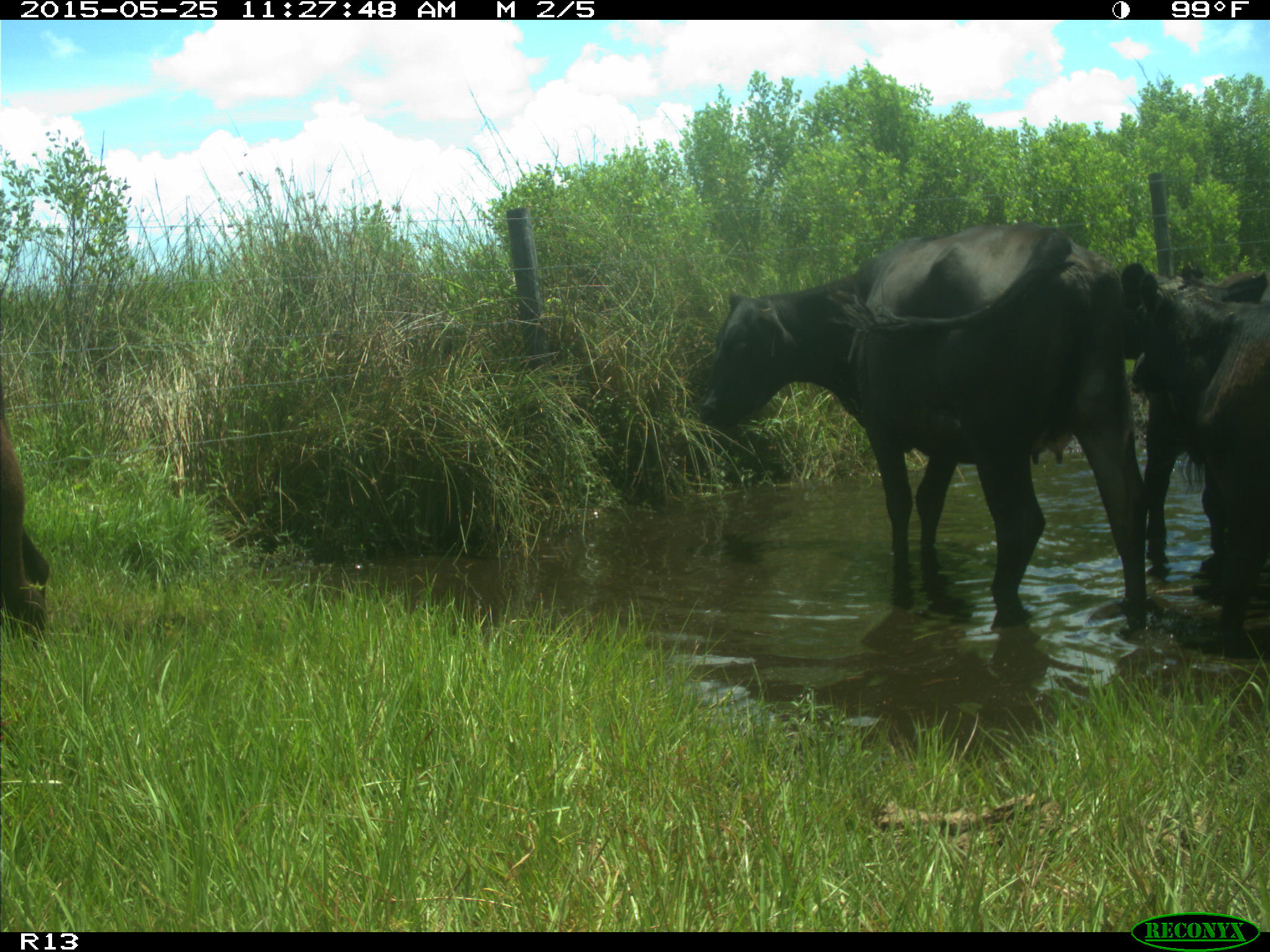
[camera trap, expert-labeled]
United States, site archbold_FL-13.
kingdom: Animalia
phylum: Chordata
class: Mammalia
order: Artiodactyla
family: Bovidae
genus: Bos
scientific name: Bos taurus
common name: domestic cow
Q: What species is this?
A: Bos taurus (domestic cow).